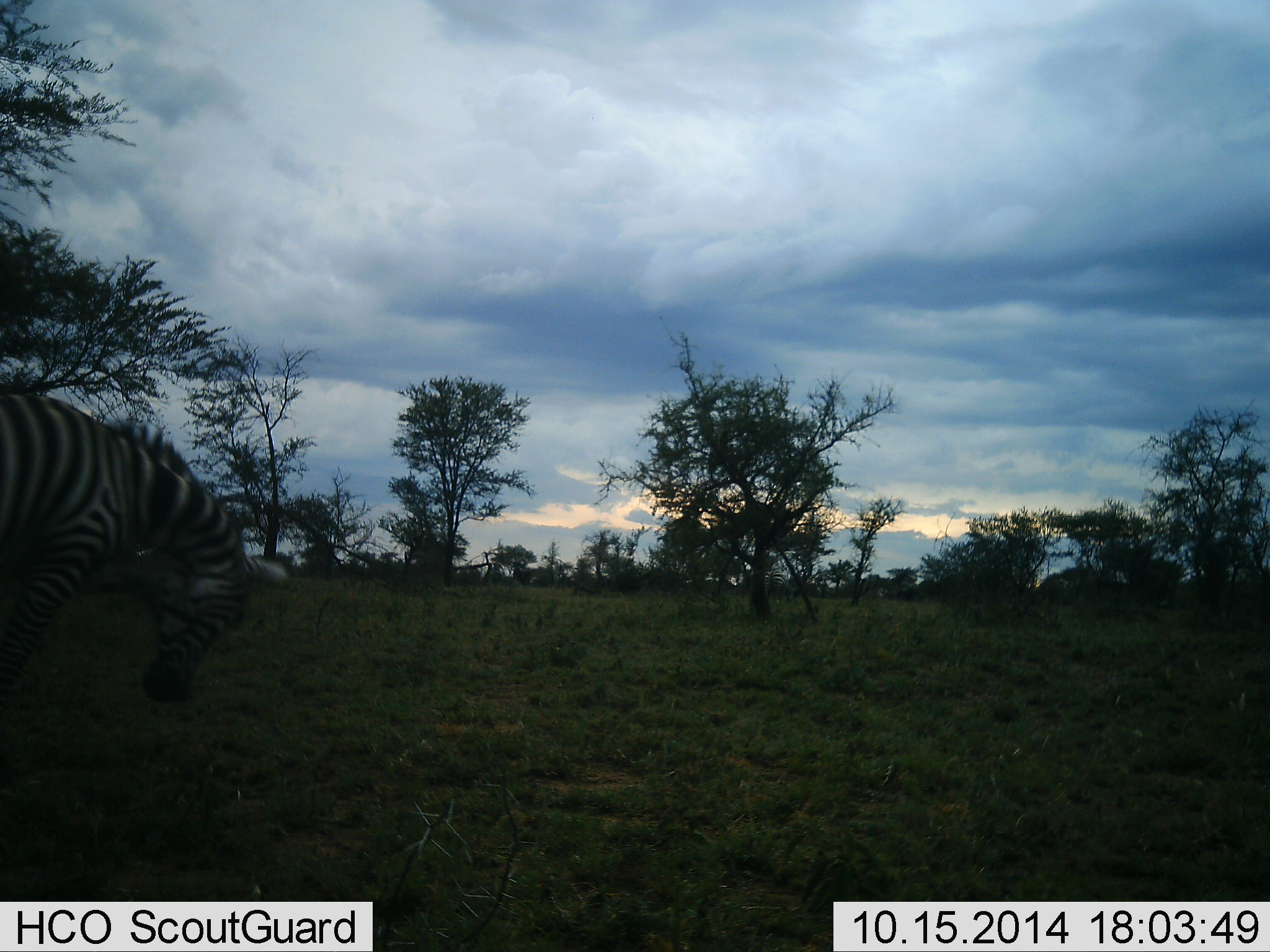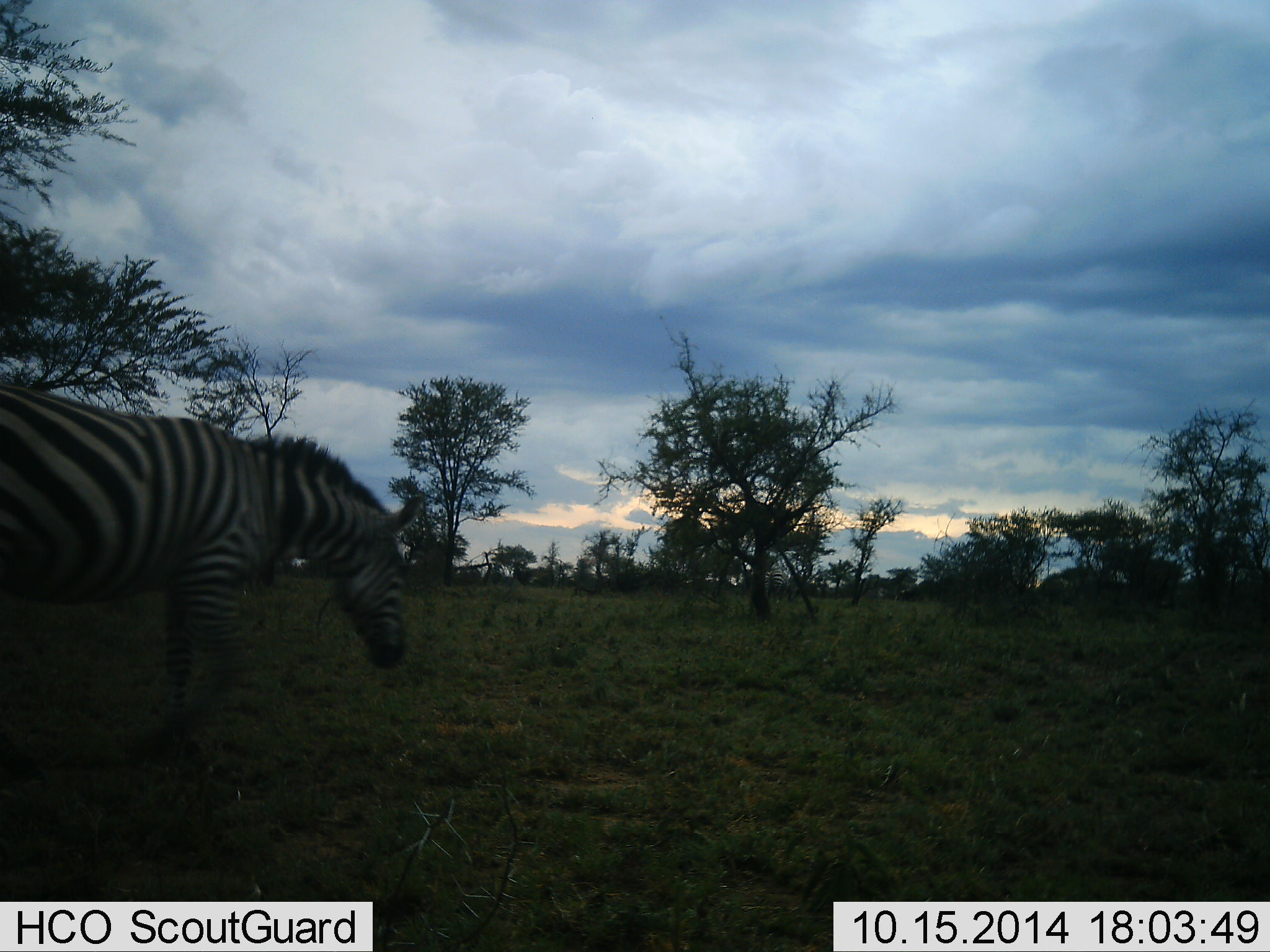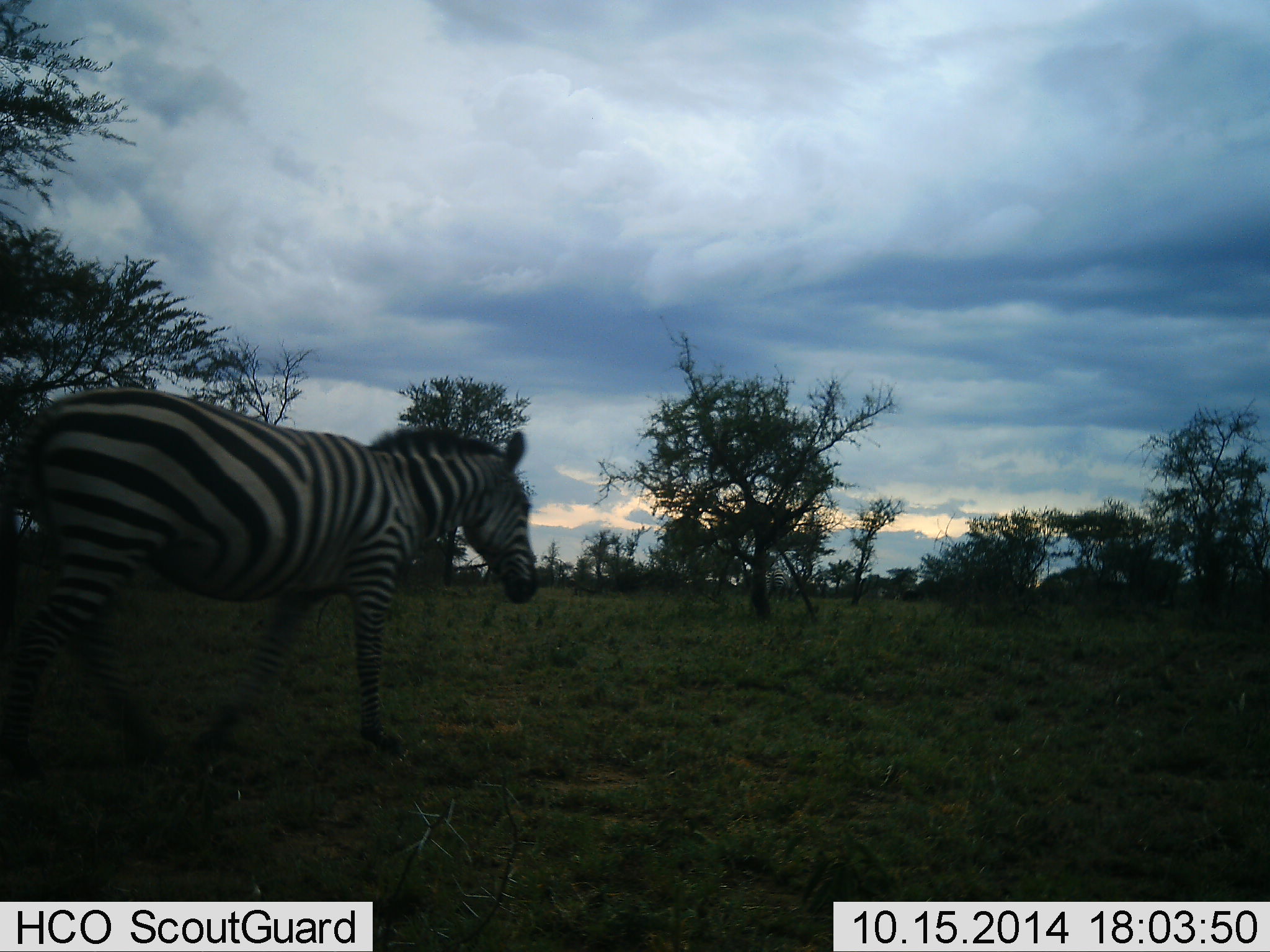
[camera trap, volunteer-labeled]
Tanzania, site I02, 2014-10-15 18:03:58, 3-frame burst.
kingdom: Animalia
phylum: Chordata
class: Mammalia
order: Perissodactyla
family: Equidae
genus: Equus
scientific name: Equus quagga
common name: plains zebra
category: zebra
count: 1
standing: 20%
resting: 0%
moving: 80%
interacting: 0%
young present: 0%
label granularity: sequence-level